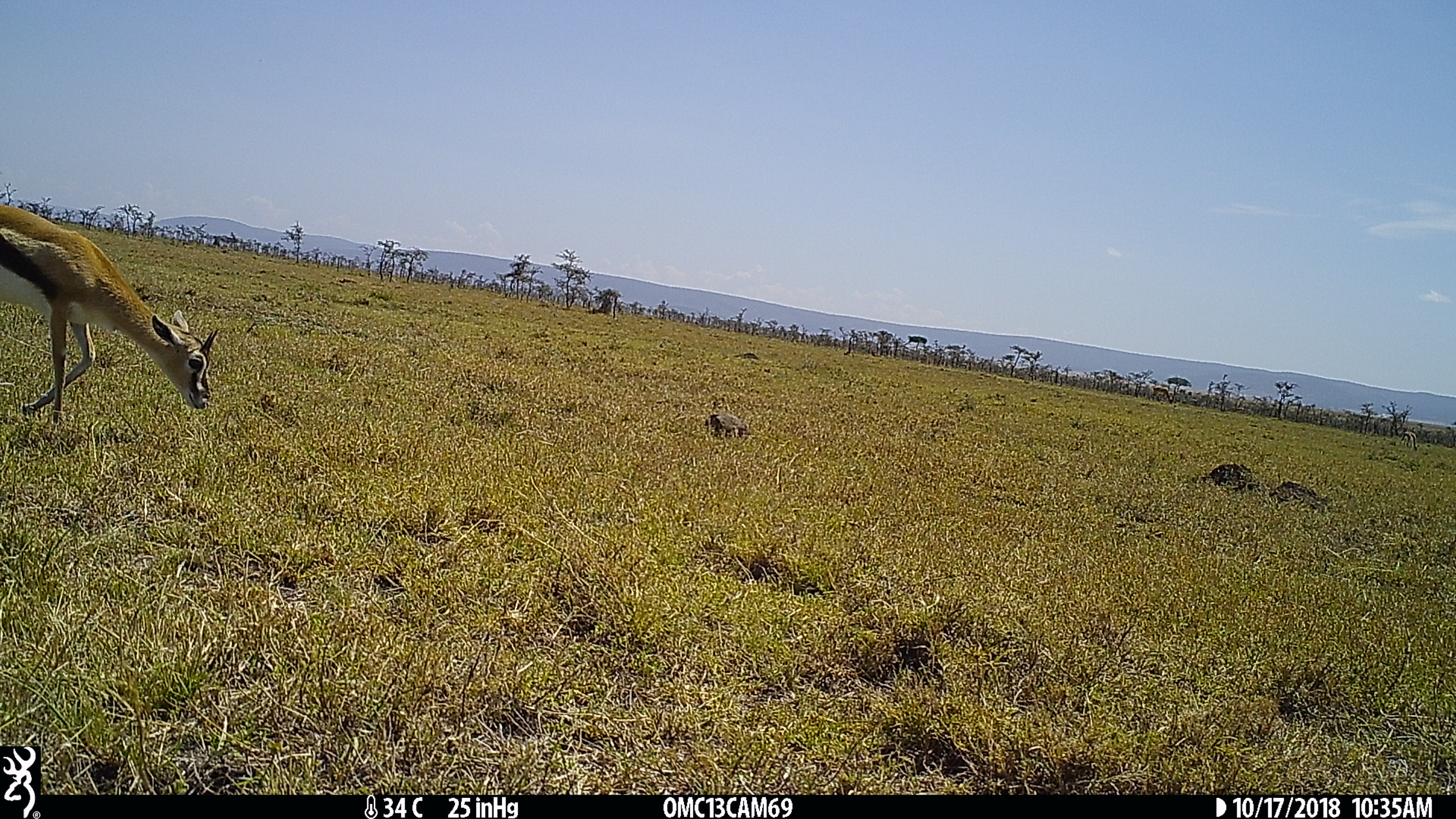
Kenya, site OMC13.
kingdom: Animalia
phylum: Chordata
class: Mammalia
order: Artiodactyla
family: Bovidae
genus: Eudorcas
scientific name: Eudorcas thomsonii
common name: thomon's gazelle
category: gazelle thomsons